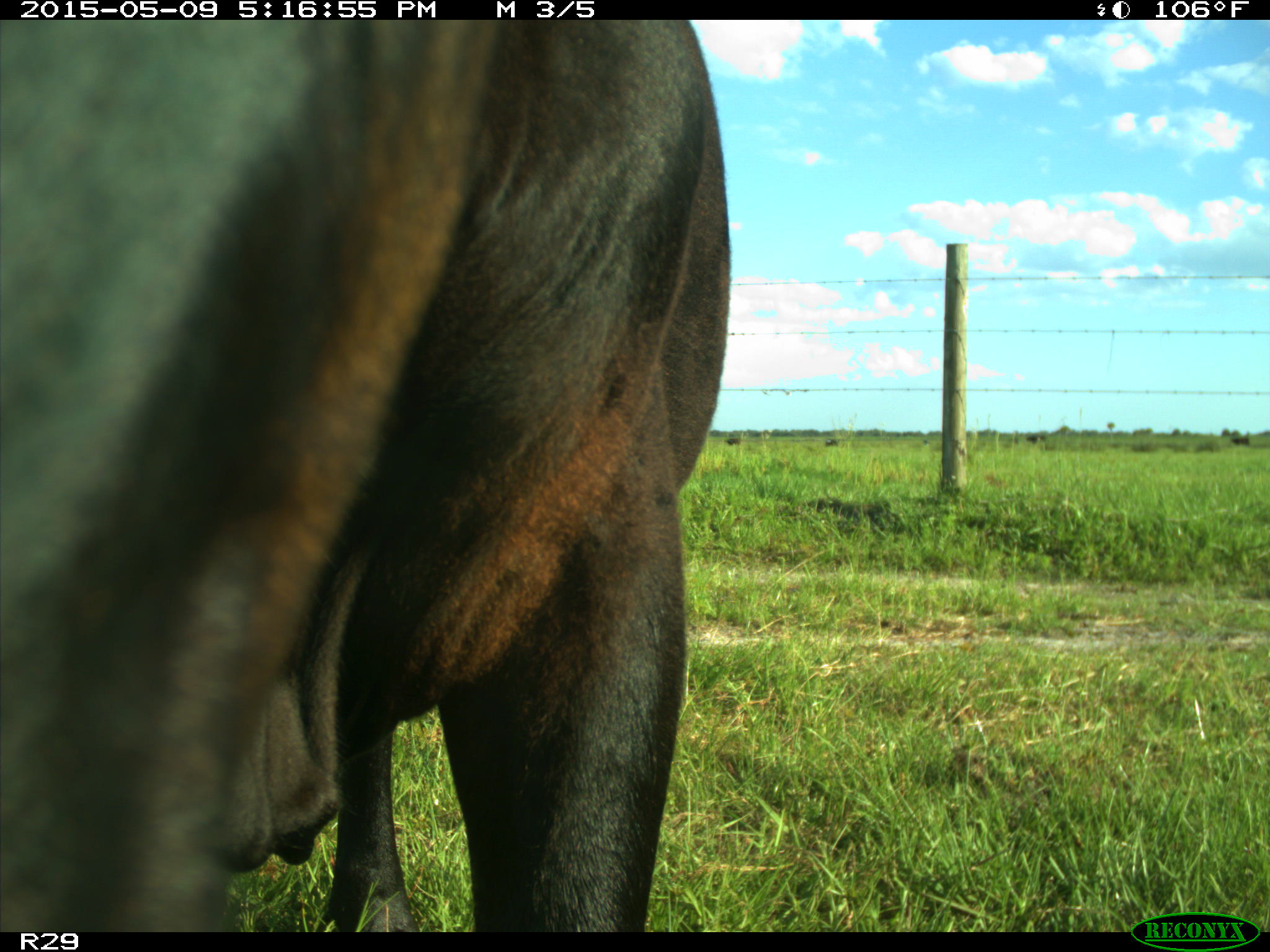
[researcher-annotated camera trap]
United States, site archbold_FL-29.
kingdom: Animalia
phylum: Chordata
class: Mammalia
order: Artiodactyla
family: Bovidae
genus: Bos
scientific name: Bos taurus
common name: domestic cow